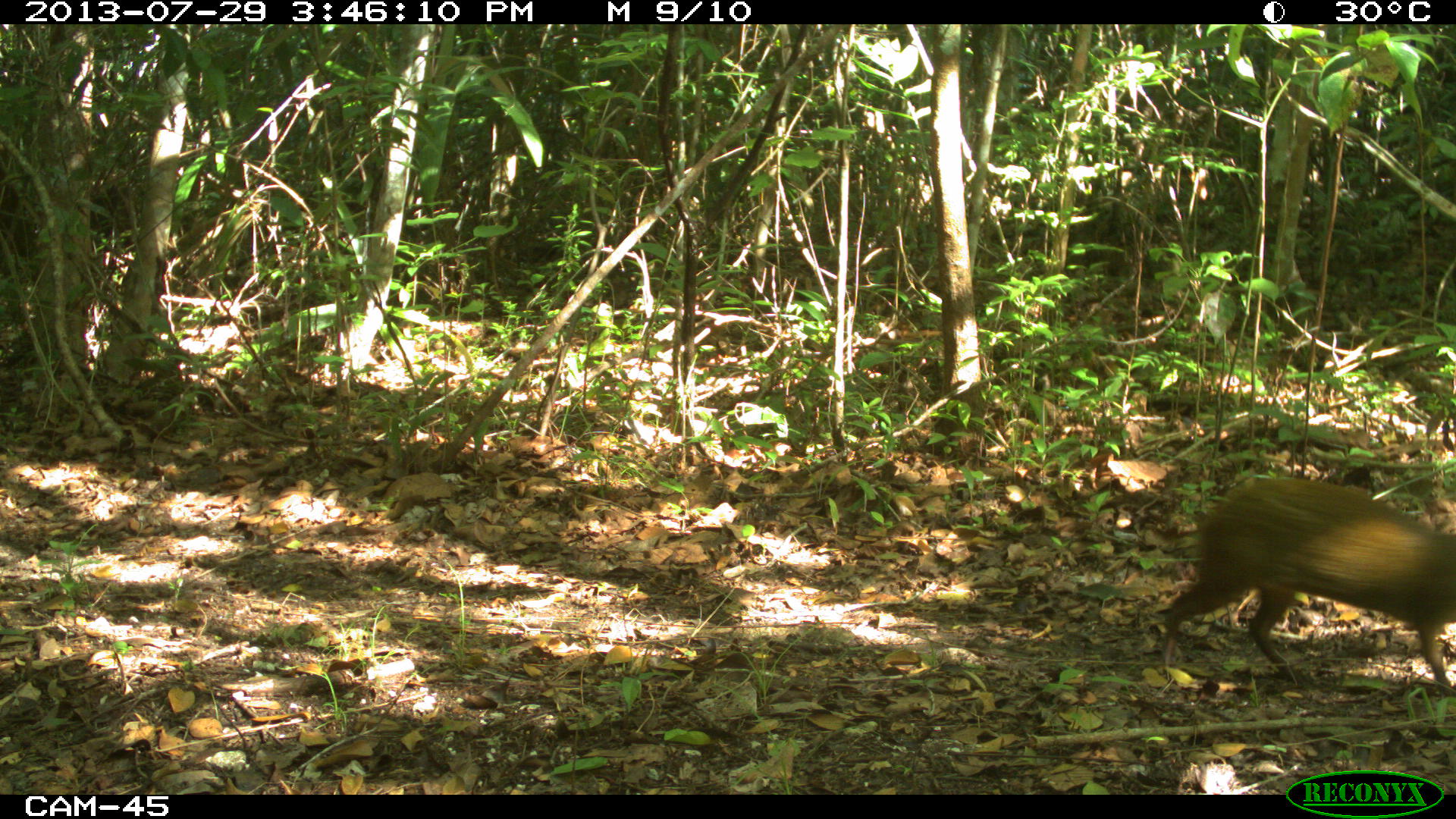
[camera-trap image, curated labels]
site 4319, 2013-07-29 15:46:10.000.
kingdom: Animalia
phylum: Chordata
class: Mammalia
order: Rodentia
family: Dasyproctidae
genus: Dasyprocta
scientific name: Dasyprocta punctata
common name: central american agouti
Dasyprocta punctata (central american agouti), count 1.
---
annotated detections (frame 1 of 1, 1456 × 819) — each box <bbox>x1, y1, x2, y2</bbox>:
dasyprocta punctata: <bbox>1159, 474, 1455, 701</bbox>